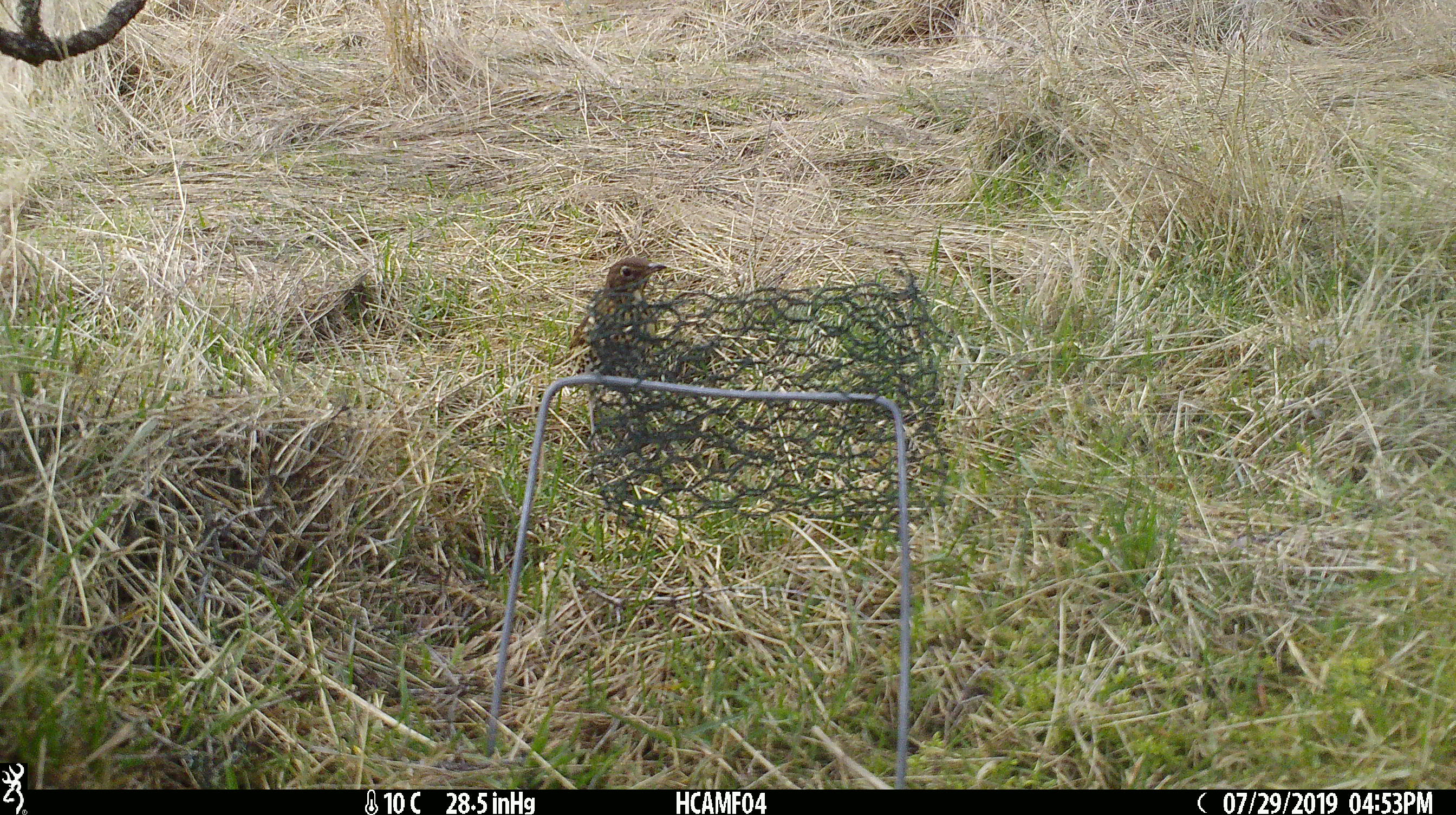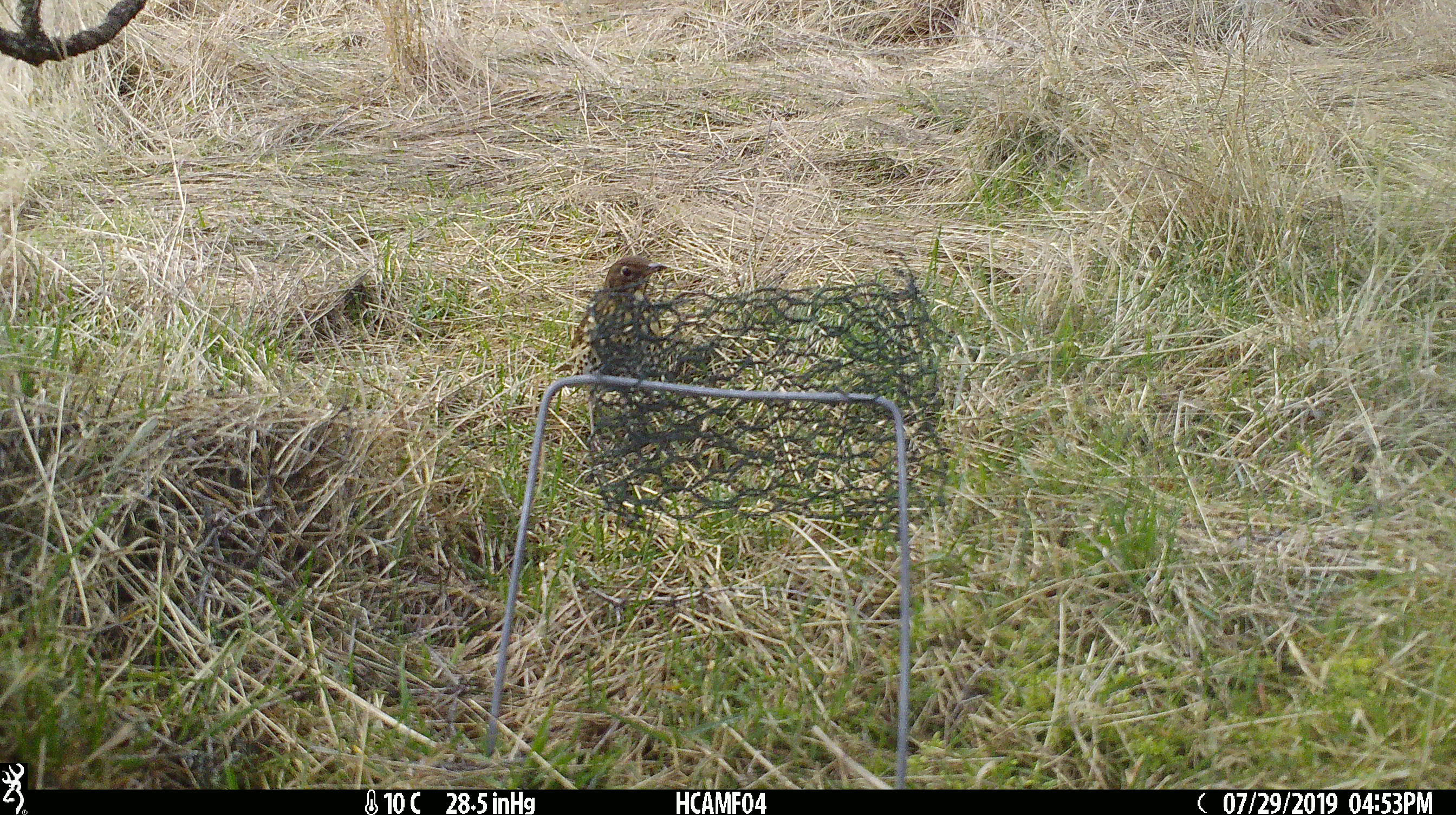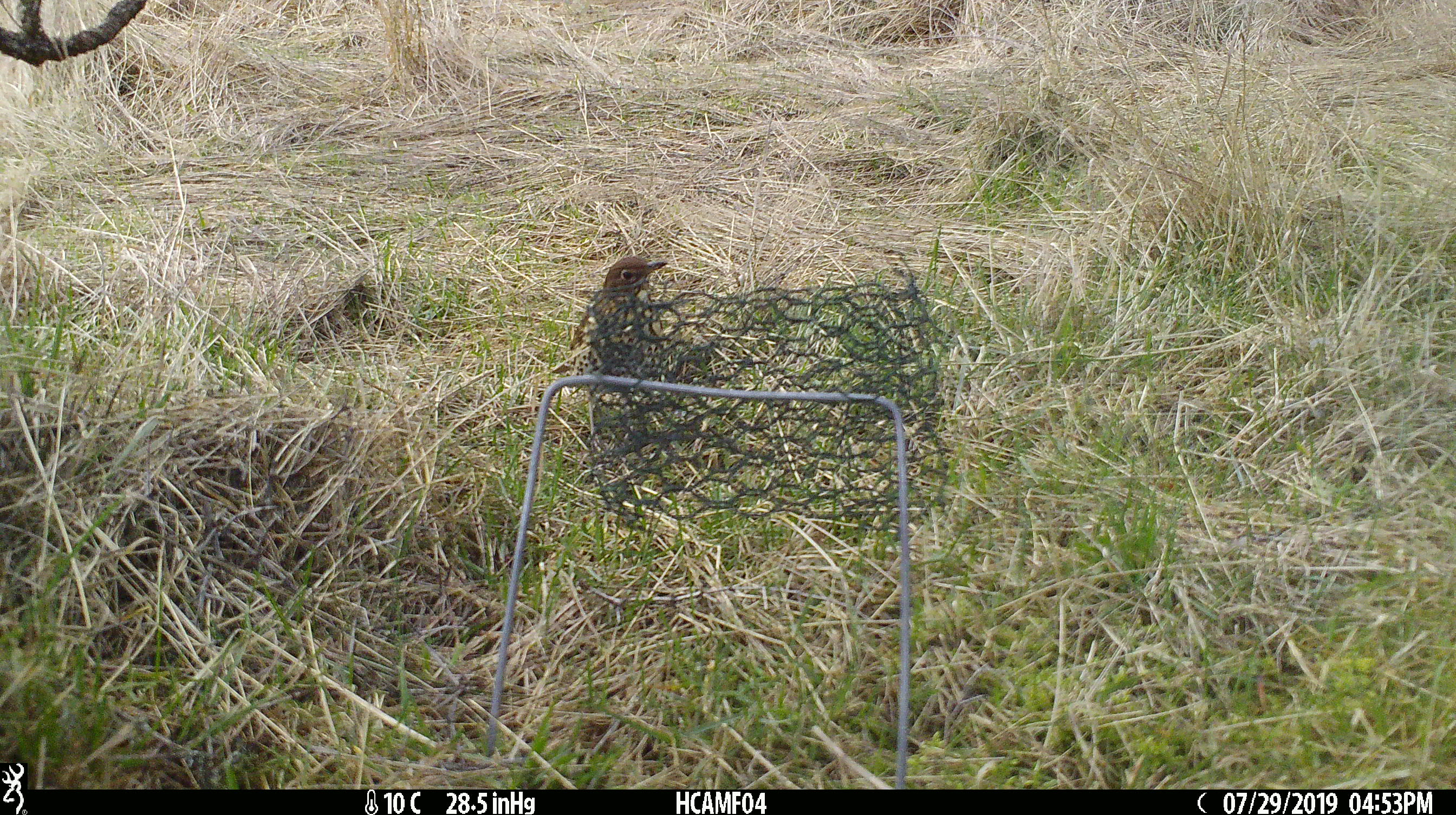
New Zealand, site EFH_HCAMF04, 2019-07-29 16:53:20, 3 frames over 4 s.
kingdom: Animalia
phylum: Chordata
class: Aves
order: Passeriformes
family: Turdidae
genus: Turdus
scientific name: Turdus philomelos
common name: song thrush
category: thrush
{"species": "thrush (song thrush) (Turdus philomelos)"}